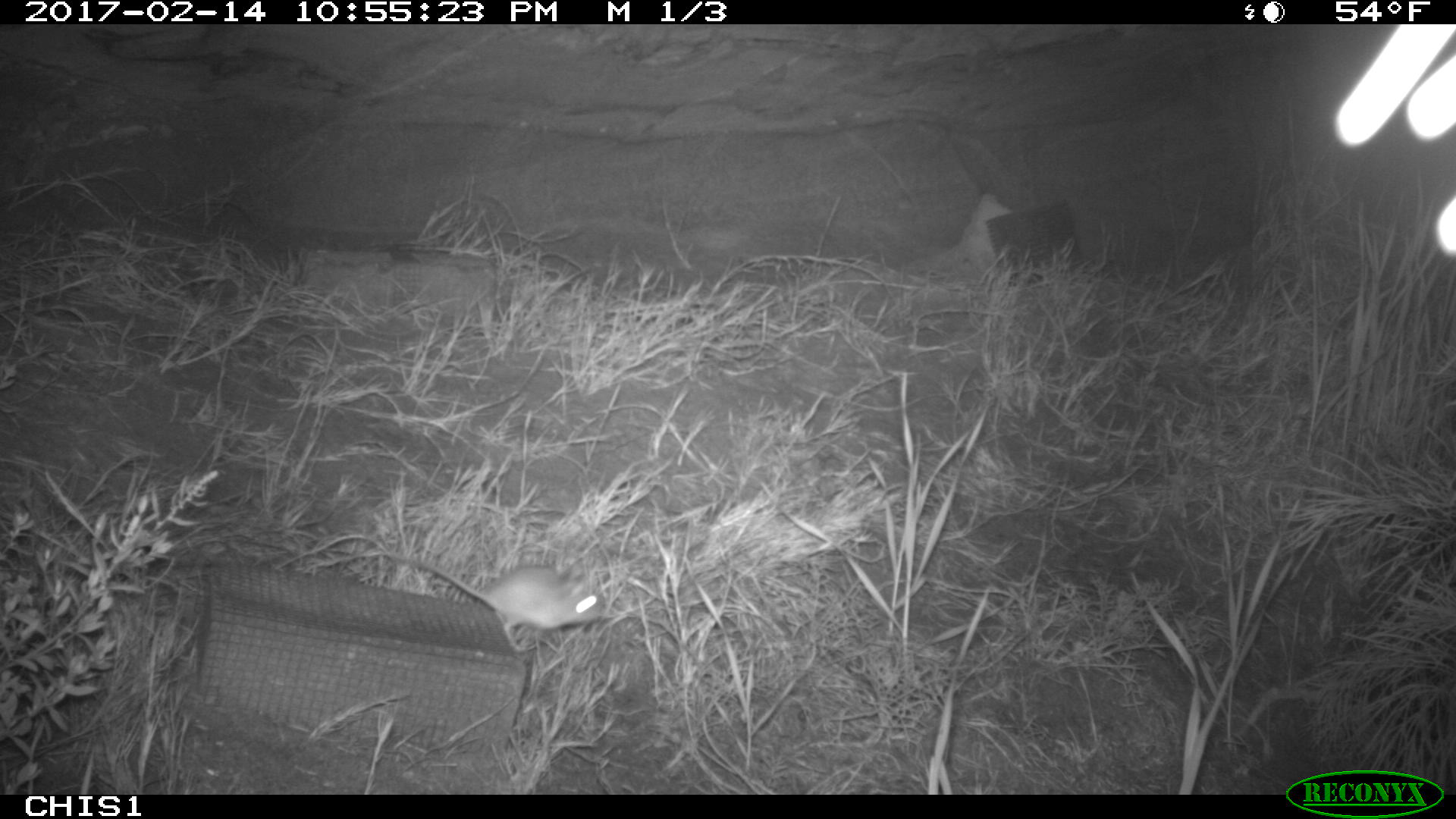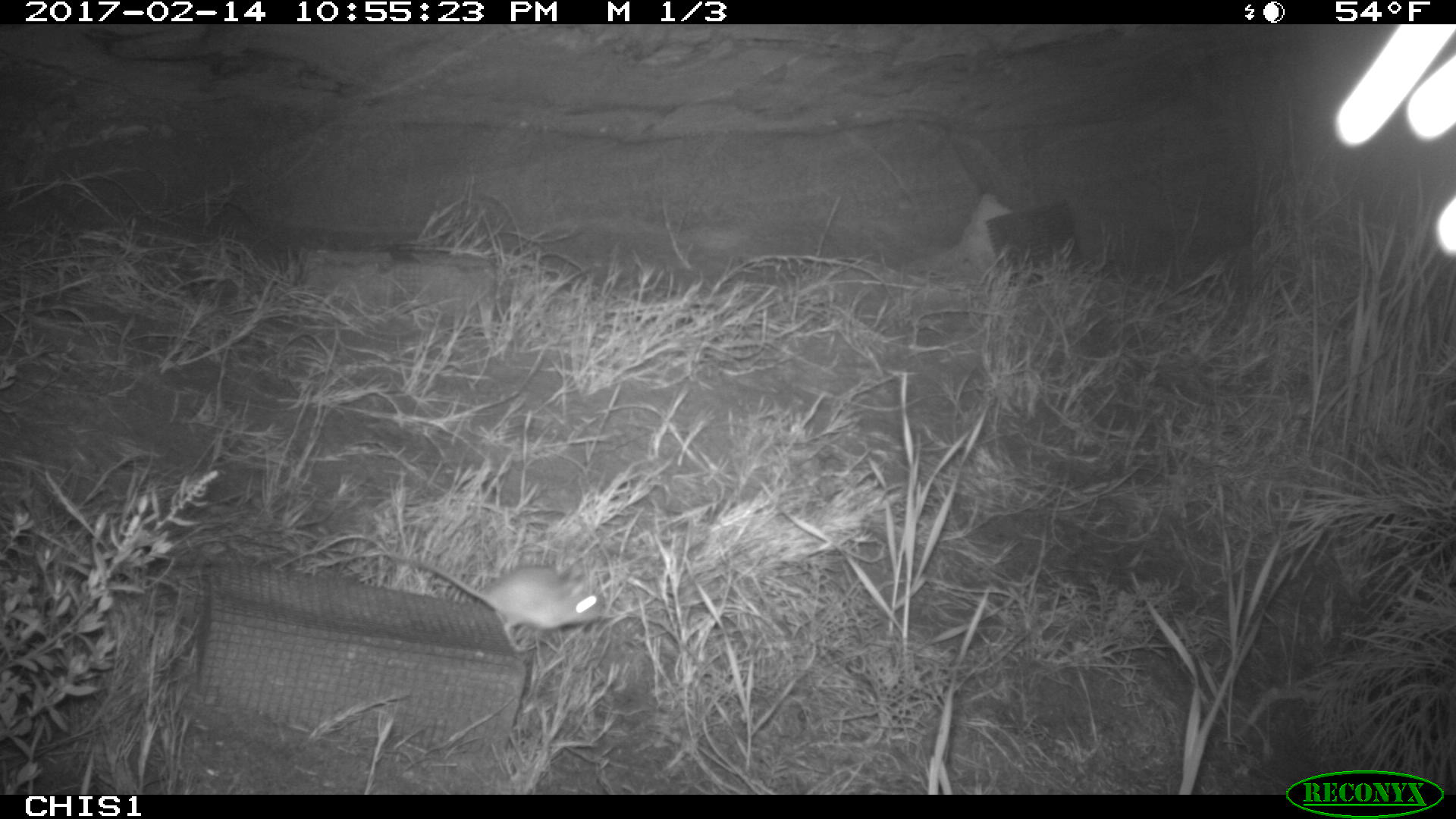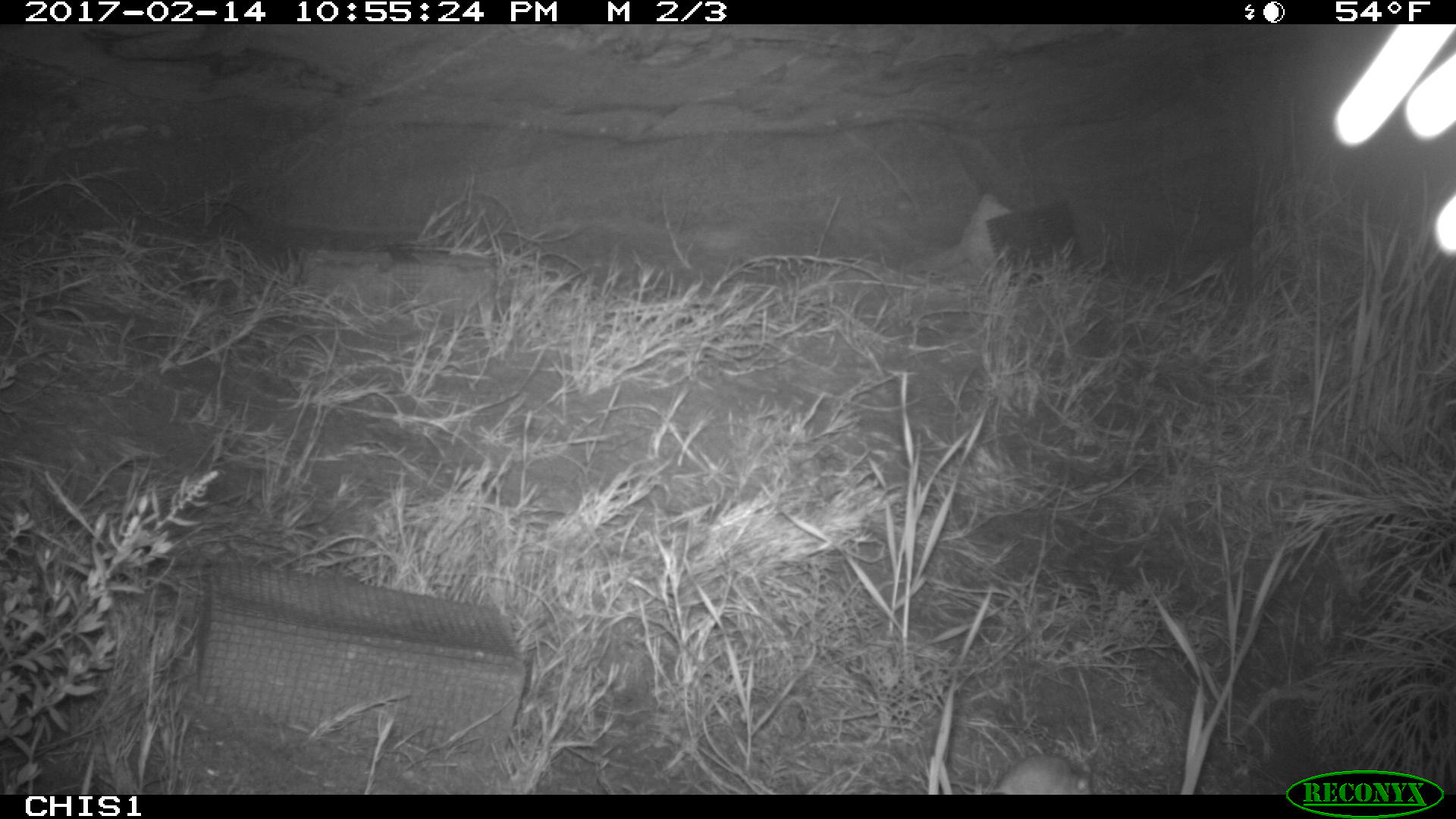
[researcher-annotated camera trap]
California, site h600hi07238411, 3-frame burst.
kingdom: Animalia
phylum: Chordata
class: Mammalia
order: Rodentia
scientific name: Rodentia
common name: rodent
Rodent (Rodentia).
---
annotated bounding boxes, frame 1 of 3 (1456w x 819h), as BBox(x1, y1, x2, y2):
rodent: BBox(391, 553, 603, 651)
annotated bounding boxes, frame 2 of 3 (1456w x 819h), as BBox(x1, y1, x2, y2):
rodent: BBox(394, 555, 601, 652)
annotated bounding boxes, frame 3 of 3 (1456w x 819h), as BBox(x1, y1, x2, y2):
rodent: BBox(920, 743, 1092, 795)